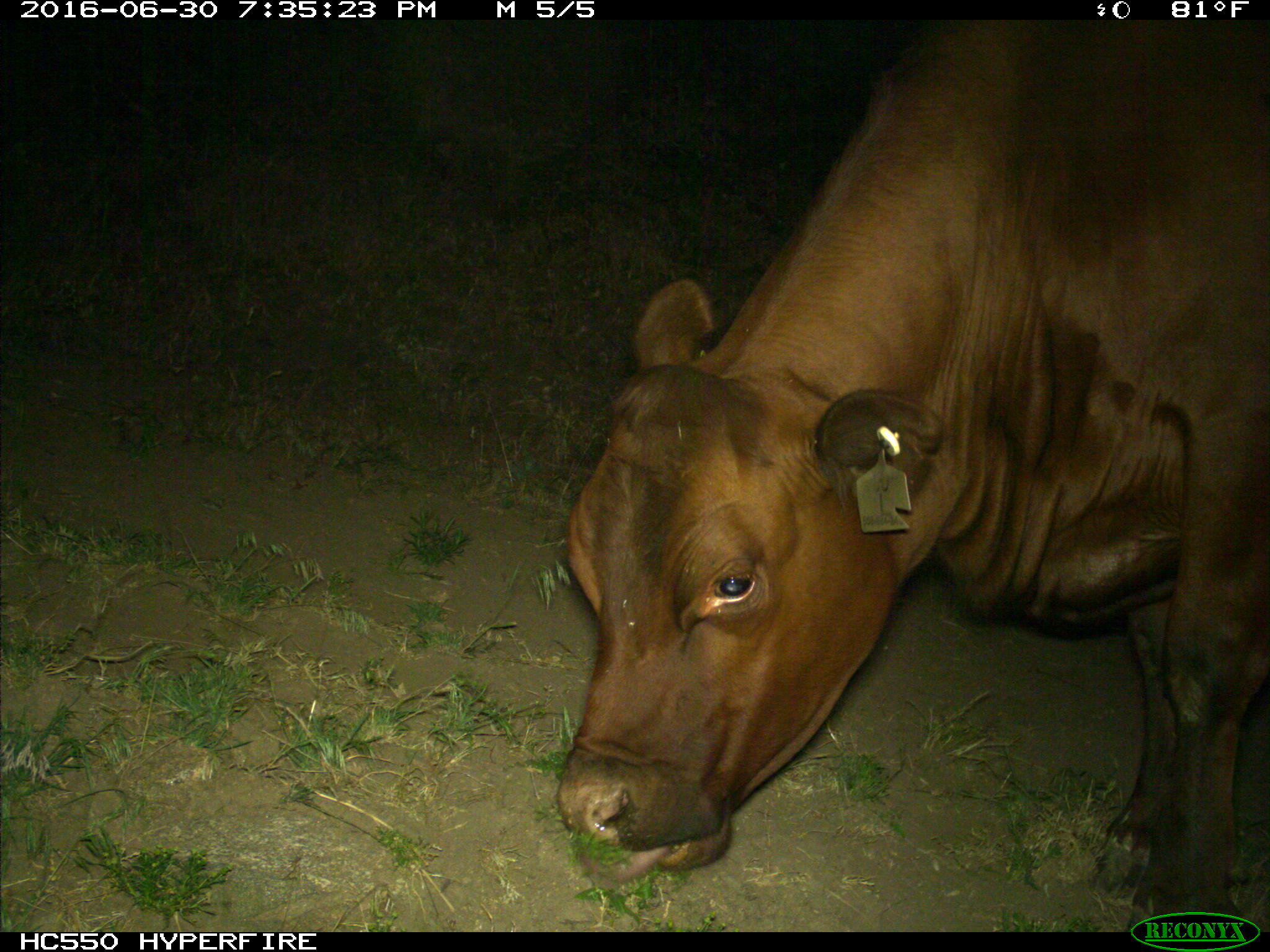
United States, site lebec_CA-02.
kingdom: Animalia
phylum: Chordata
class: Mammalia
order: Artiodactyla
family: Bovidae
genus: Bos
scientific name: Bos taurus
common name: domestic cow